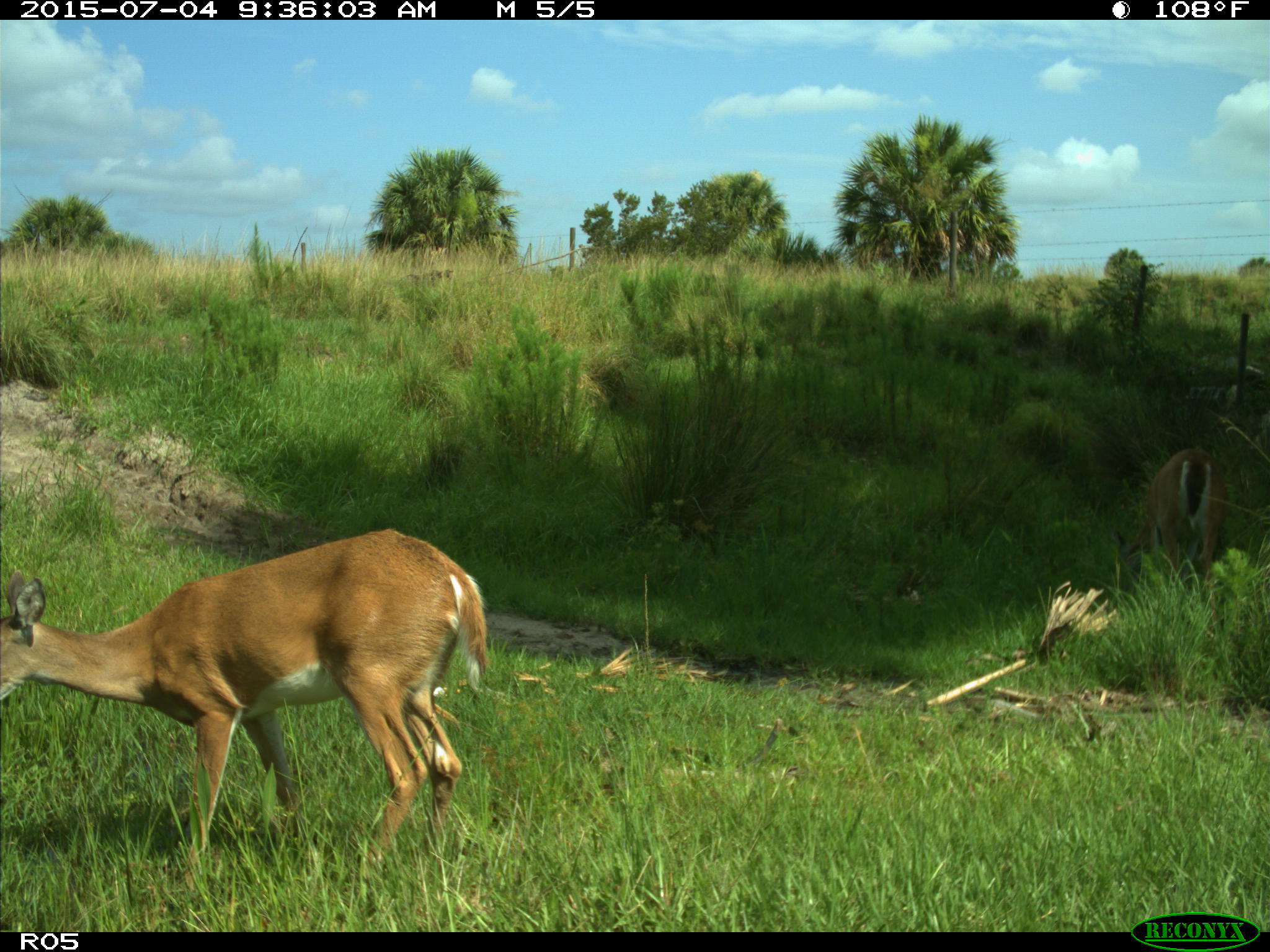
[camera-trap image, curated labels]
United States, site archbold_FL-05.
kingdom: Animalia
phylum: Chordata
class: Mammalia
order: Artiodactyla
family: Cervidae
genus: Odocoileus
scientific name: Odocoileus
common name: deer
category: unidentified deer